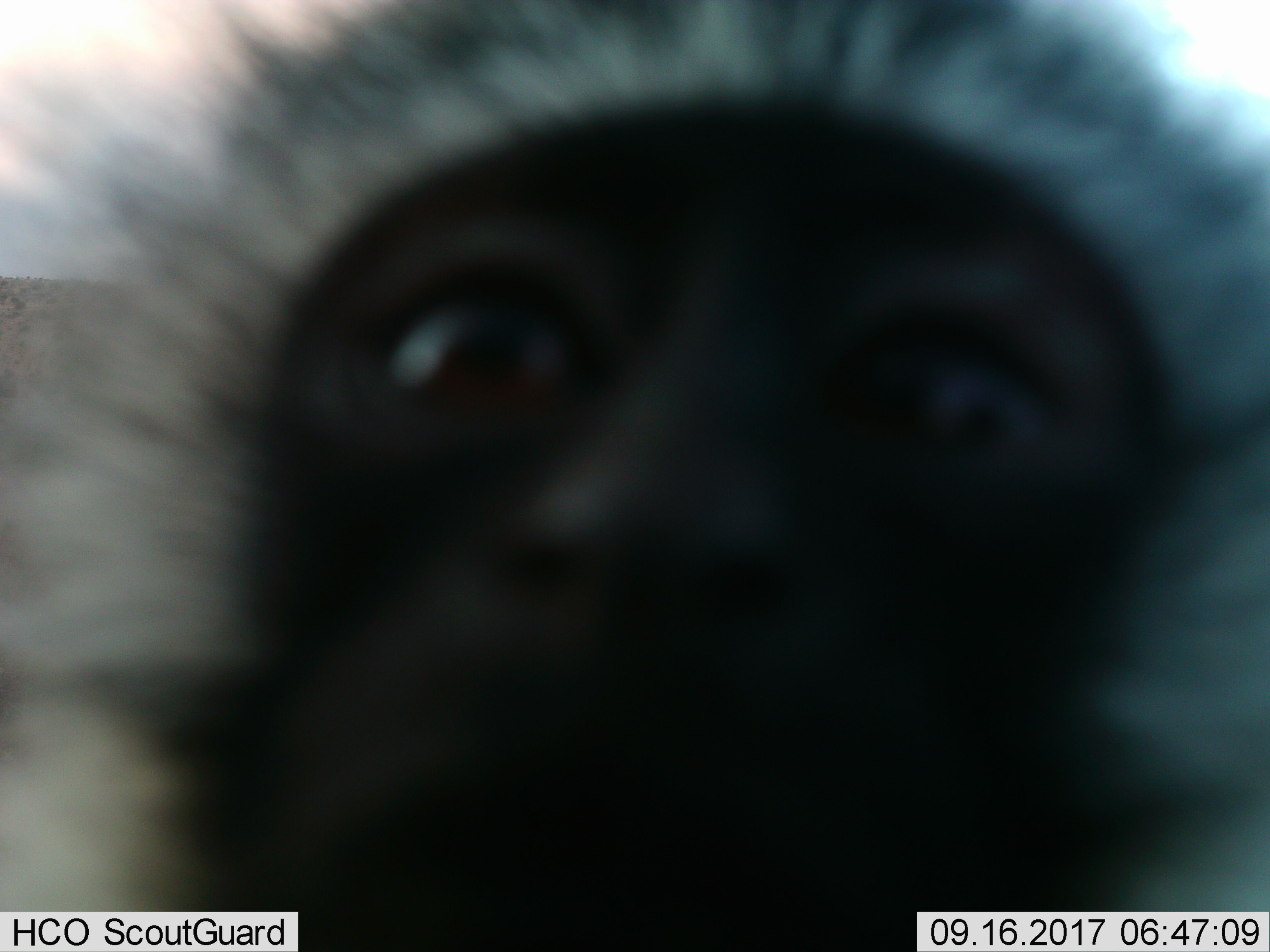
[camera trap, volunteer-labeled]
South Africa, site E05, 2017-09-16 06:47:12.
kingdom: Animalia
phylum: Chordata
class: Mammalia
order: Primates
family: Cercopithecidae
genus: Chlorocebus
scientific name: Chlorocebus pygerythrus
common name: vervet monkey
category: monkeyvervet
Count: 1.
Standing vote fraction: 33%.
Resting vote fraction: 0%.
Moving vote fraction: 17%.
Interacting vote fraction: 50%.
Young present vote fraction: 0%.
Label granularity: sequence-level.